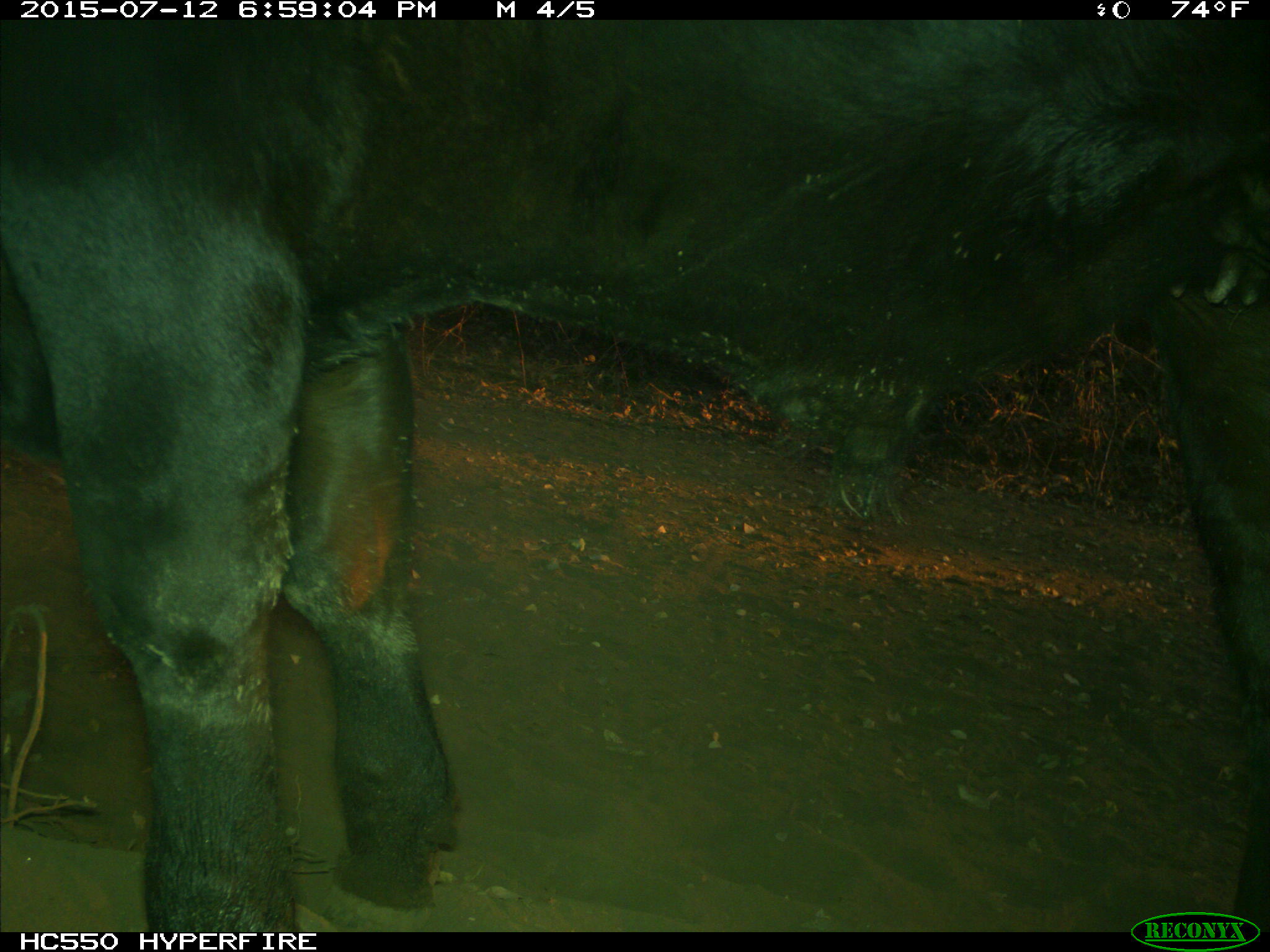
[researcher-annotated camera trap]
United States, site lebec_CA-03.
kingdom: Animalia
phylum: Chordata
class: Mammalia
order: Artiodactyla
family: Bovidae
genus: Bos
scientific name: Bos taurus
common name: domestic cow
Bos taurus (domestic cow).